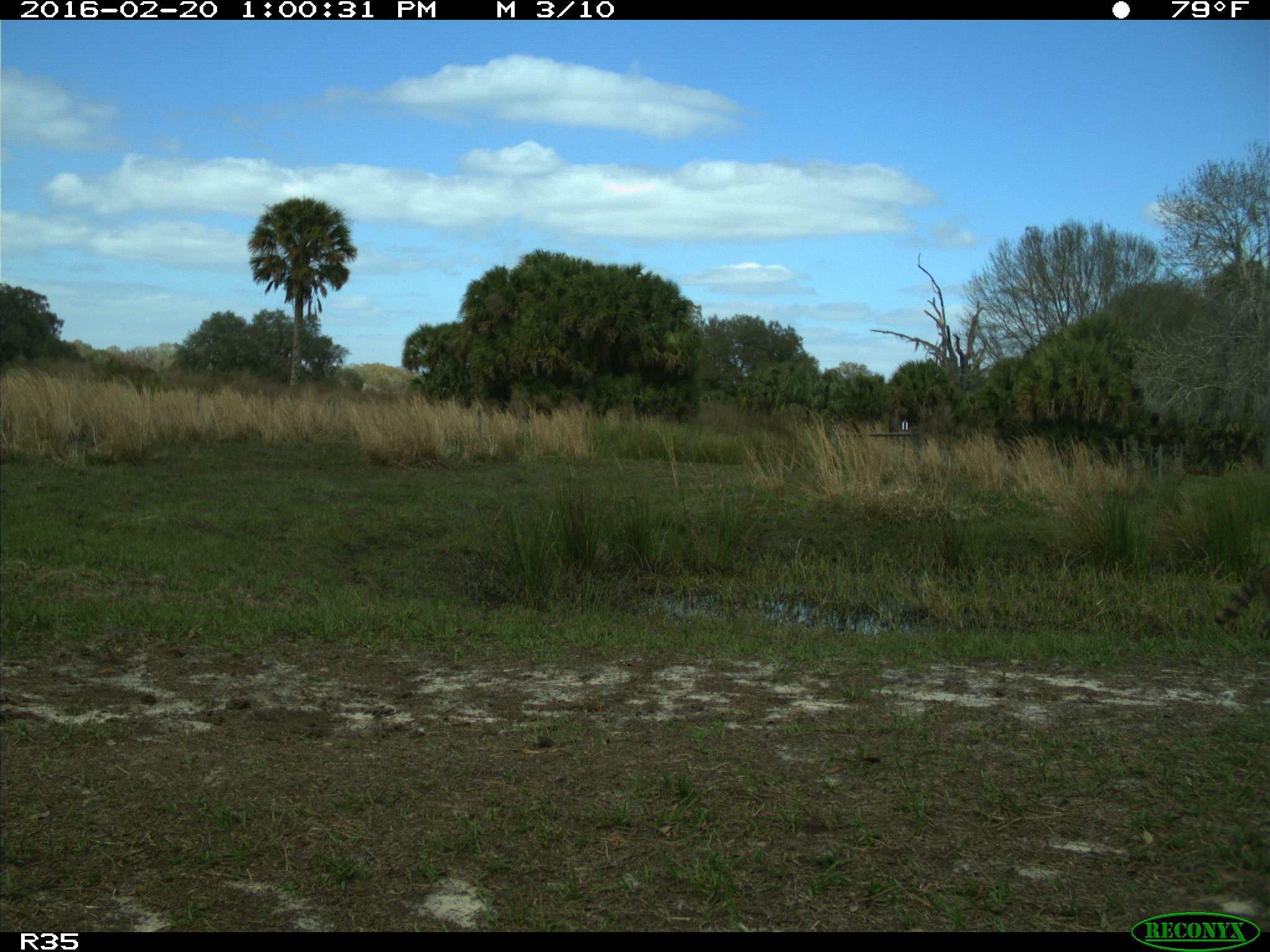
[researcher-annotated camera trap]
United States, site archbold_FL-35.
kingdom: Animalia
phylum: Chordata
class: Mammalia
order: Carnivora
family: Procyonidae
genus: Procyon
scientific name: Procyon lotor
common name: common raccoon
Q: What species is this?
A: Procyon lotor (common raccoon).